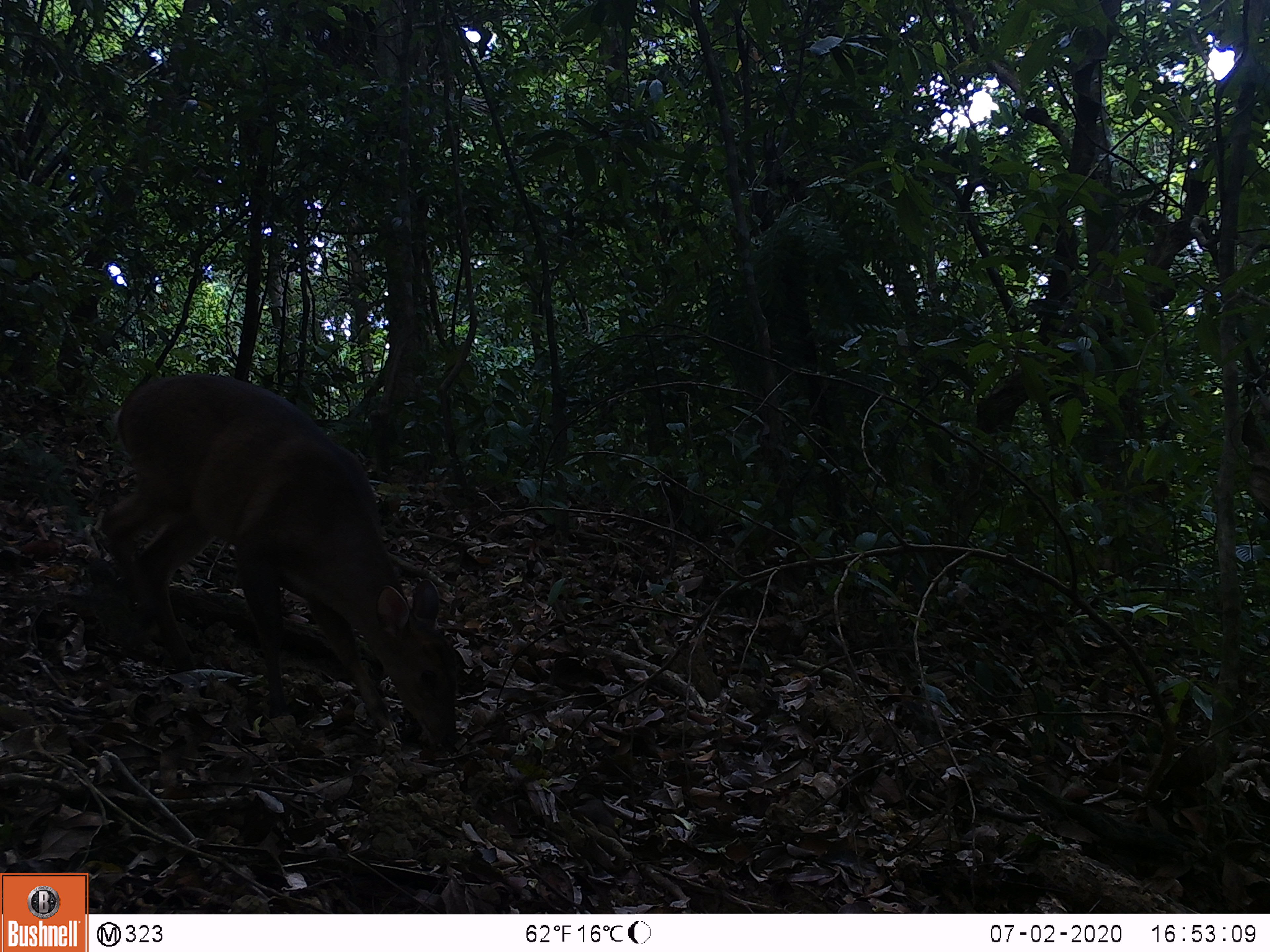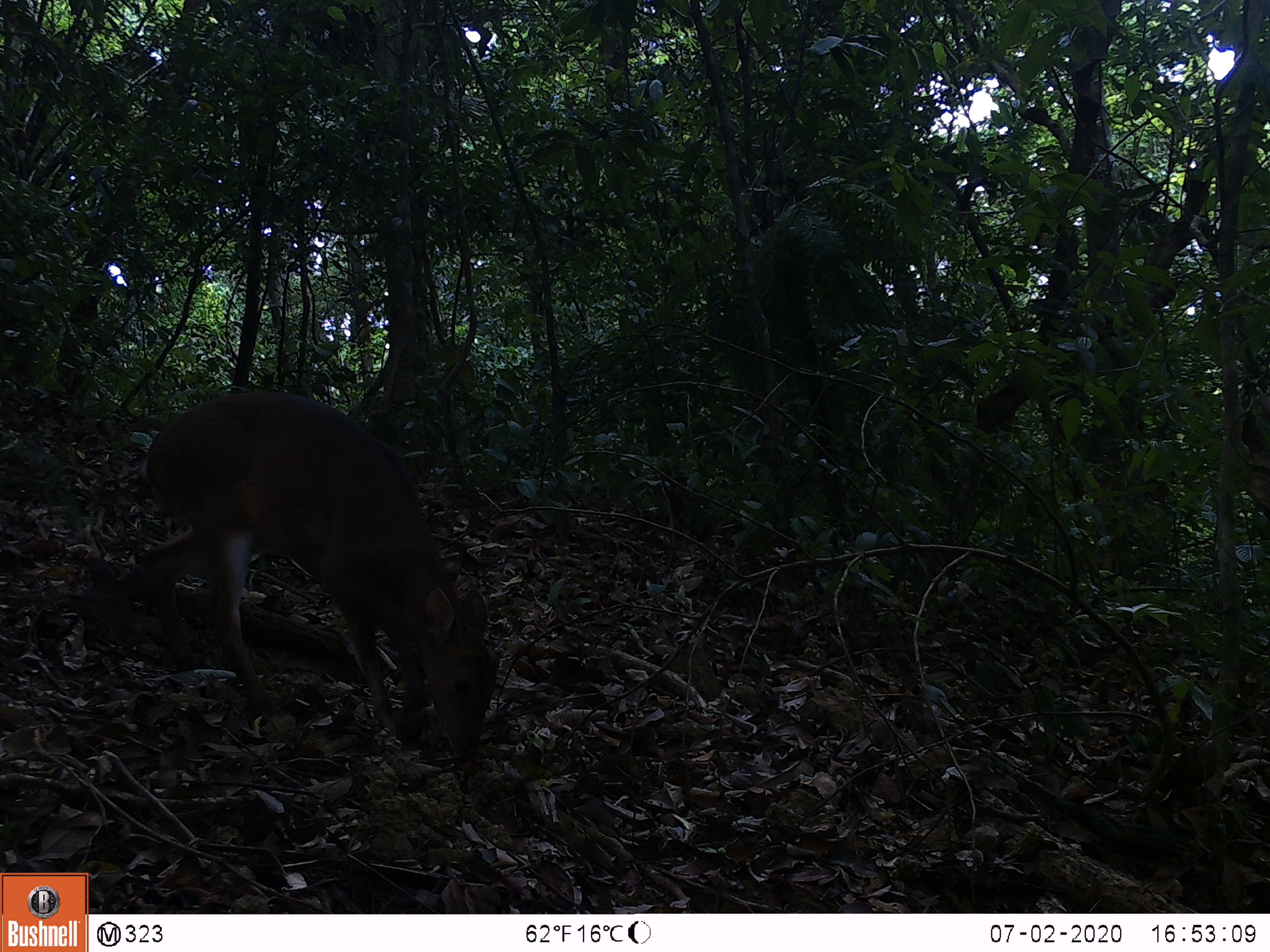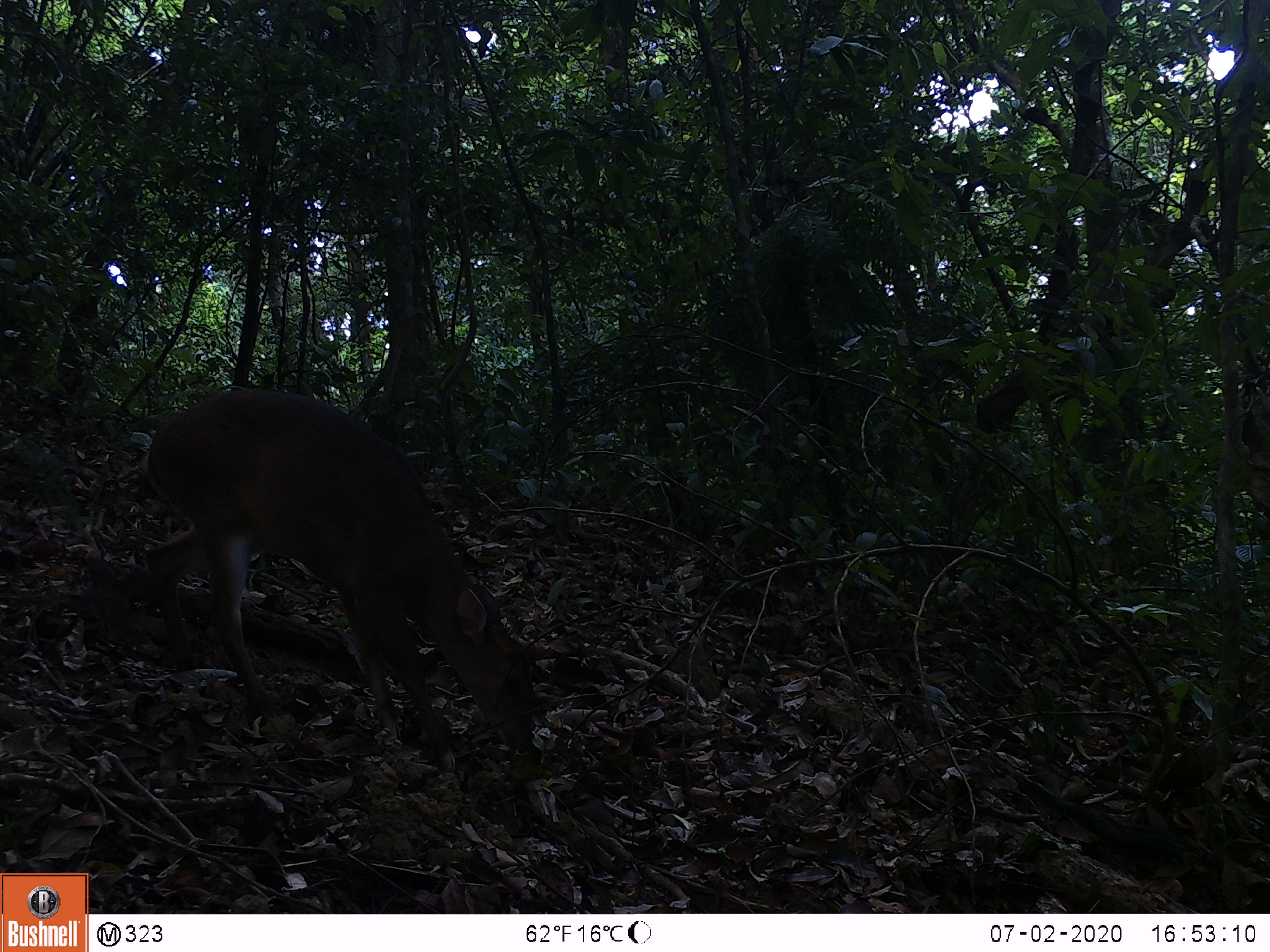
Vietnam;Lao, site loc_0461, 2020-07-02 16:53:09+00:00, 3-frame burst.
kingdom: Animalia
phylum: Chordata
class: Mammalia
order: Artiodactyla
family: Cervidae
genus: Muntiacus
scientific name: Muntiacus vuquangensis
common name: large-antlered muntjac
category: large antlered muntjac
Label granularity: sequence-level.